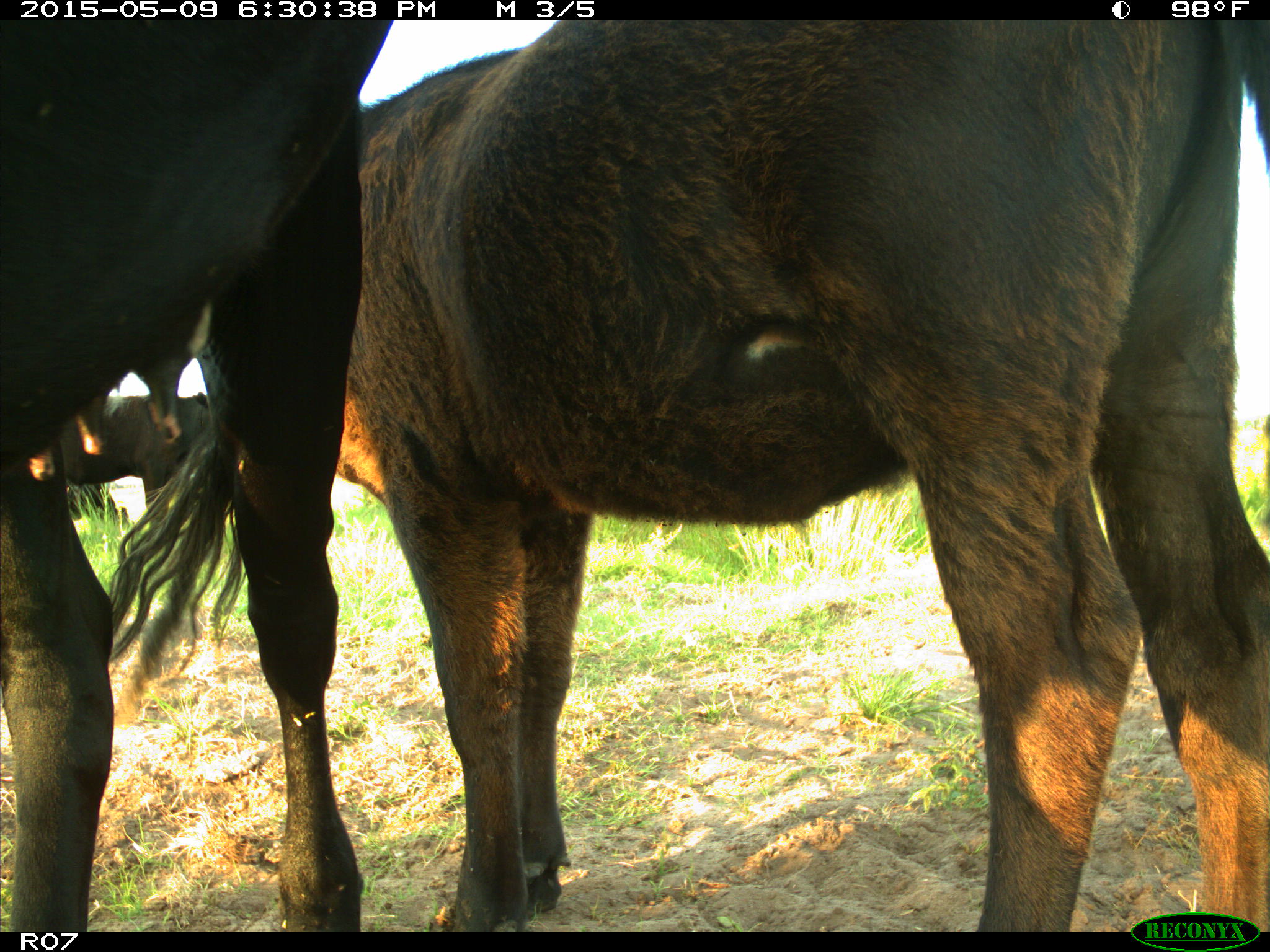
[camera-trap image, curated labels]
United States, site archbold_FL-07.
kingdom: Animalia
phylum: Chordata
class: Mammalia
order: Artiodactyla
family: Bovidae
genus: Bos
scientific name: Bos taurus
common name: domestic cow